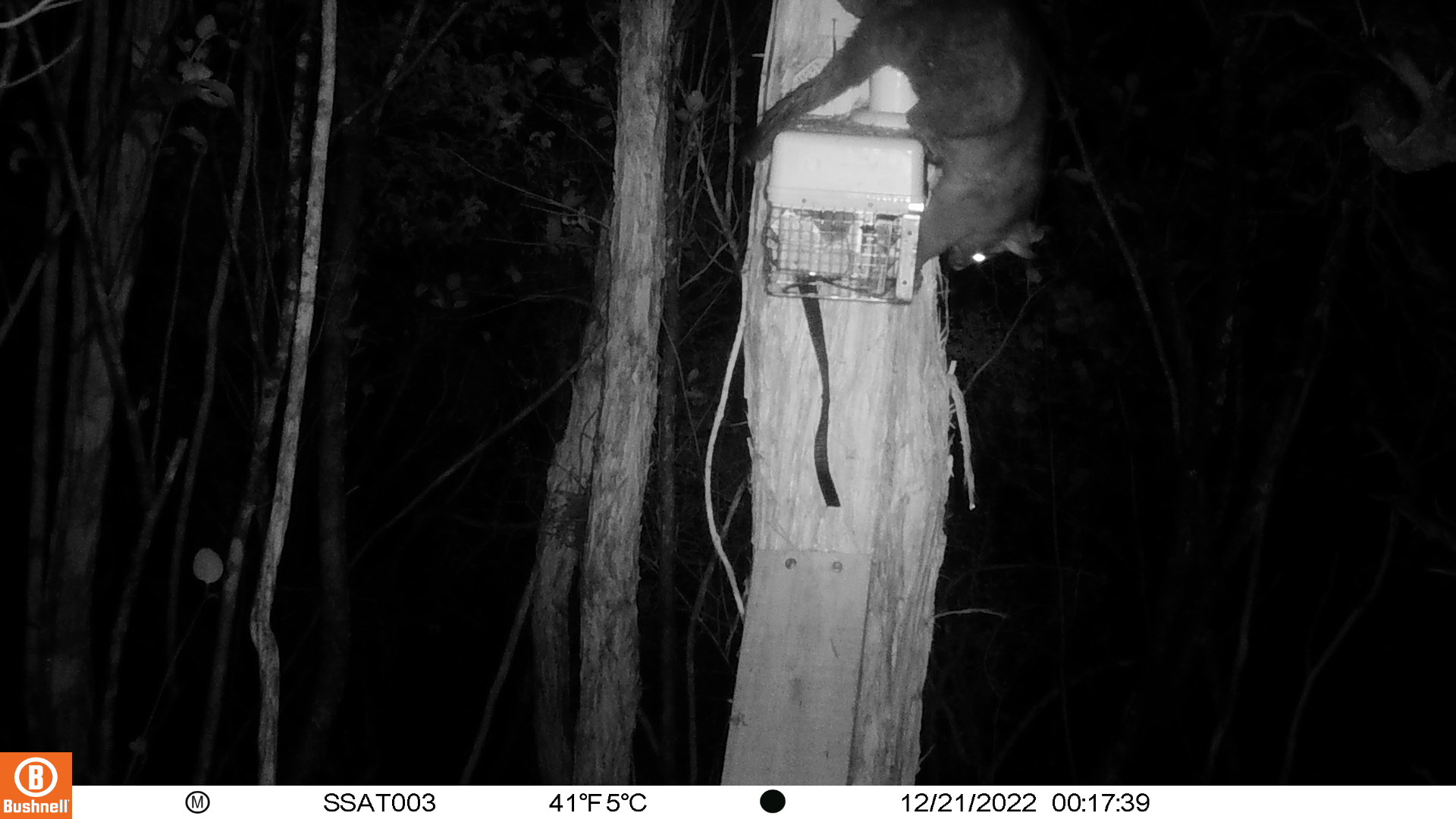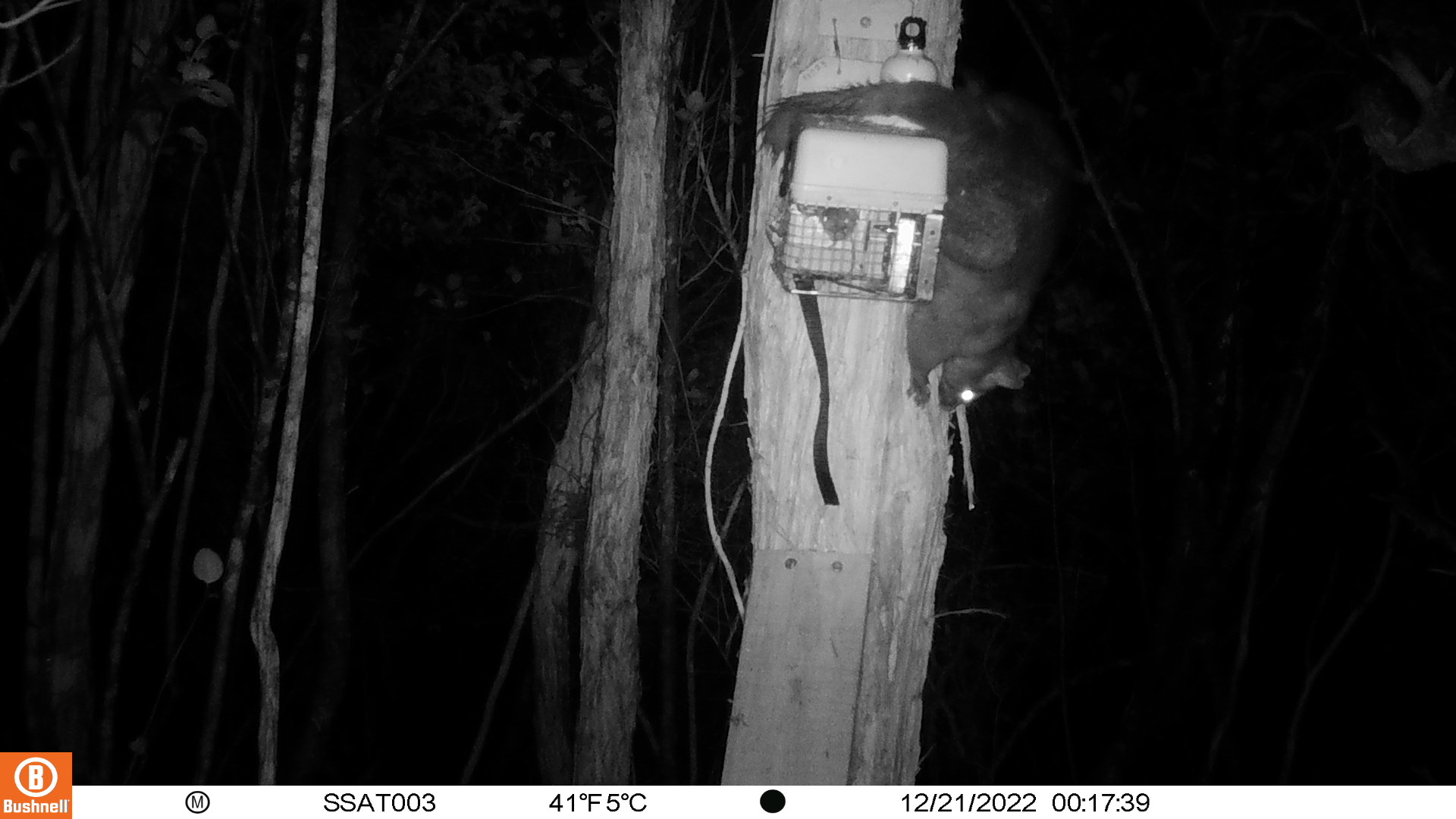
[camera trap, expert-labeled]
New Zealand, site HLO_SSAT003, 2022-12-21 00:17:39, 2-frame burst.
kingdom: Animalia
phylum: Chordata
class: Mammalia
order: Diprotodontia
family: Phalangeridae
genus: Trichosurus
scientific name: Trichosurus vulpecula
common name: common brushtail possum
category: possum